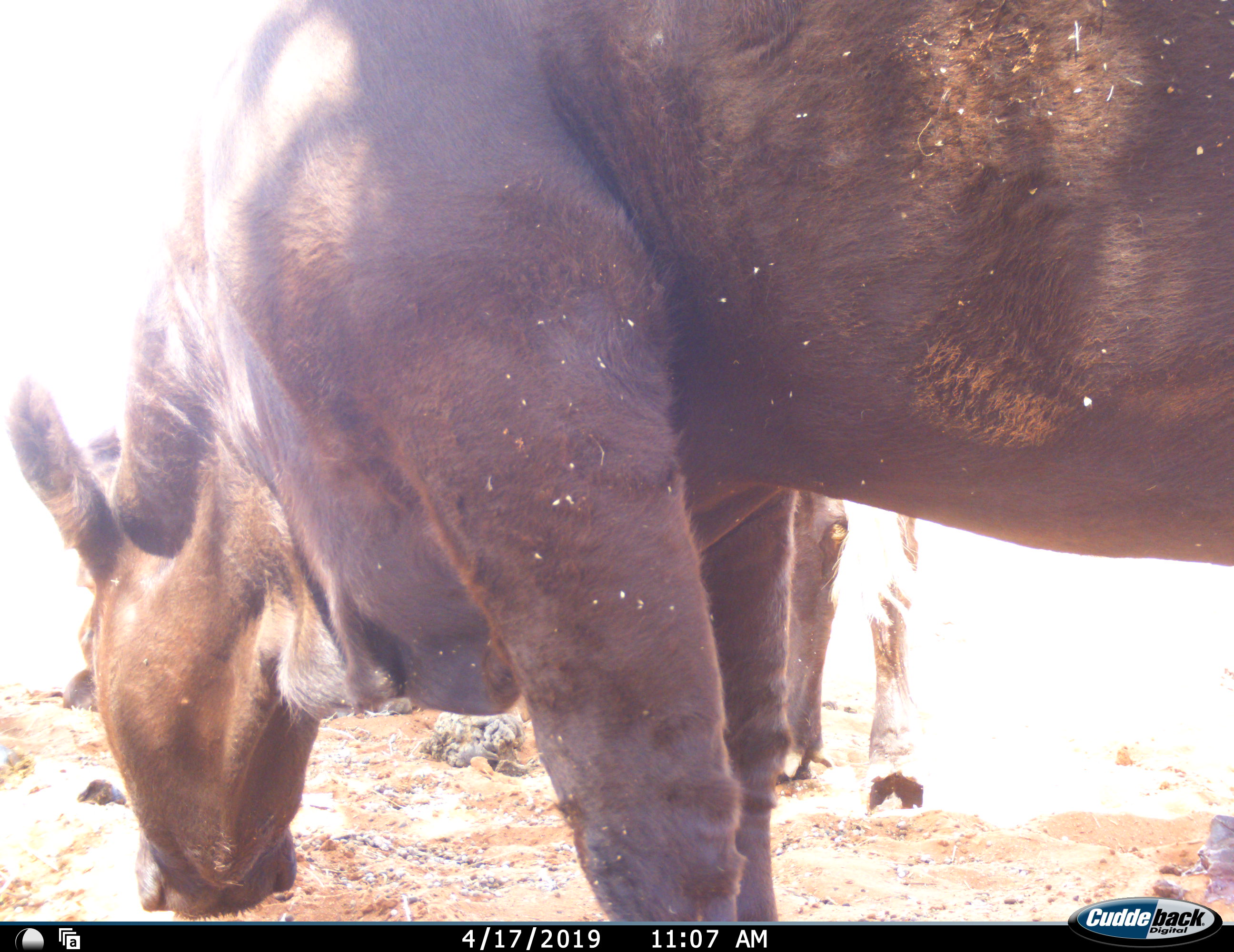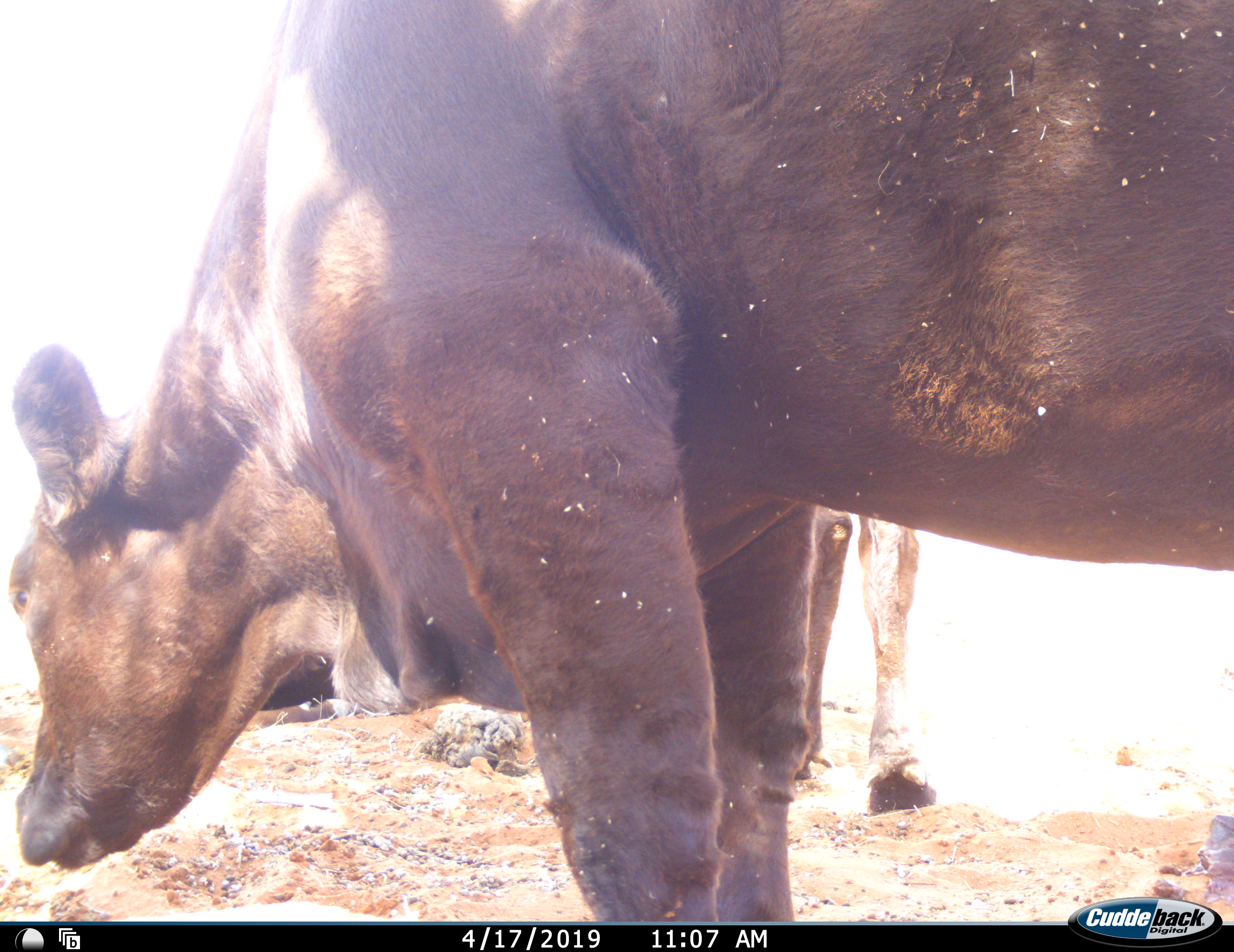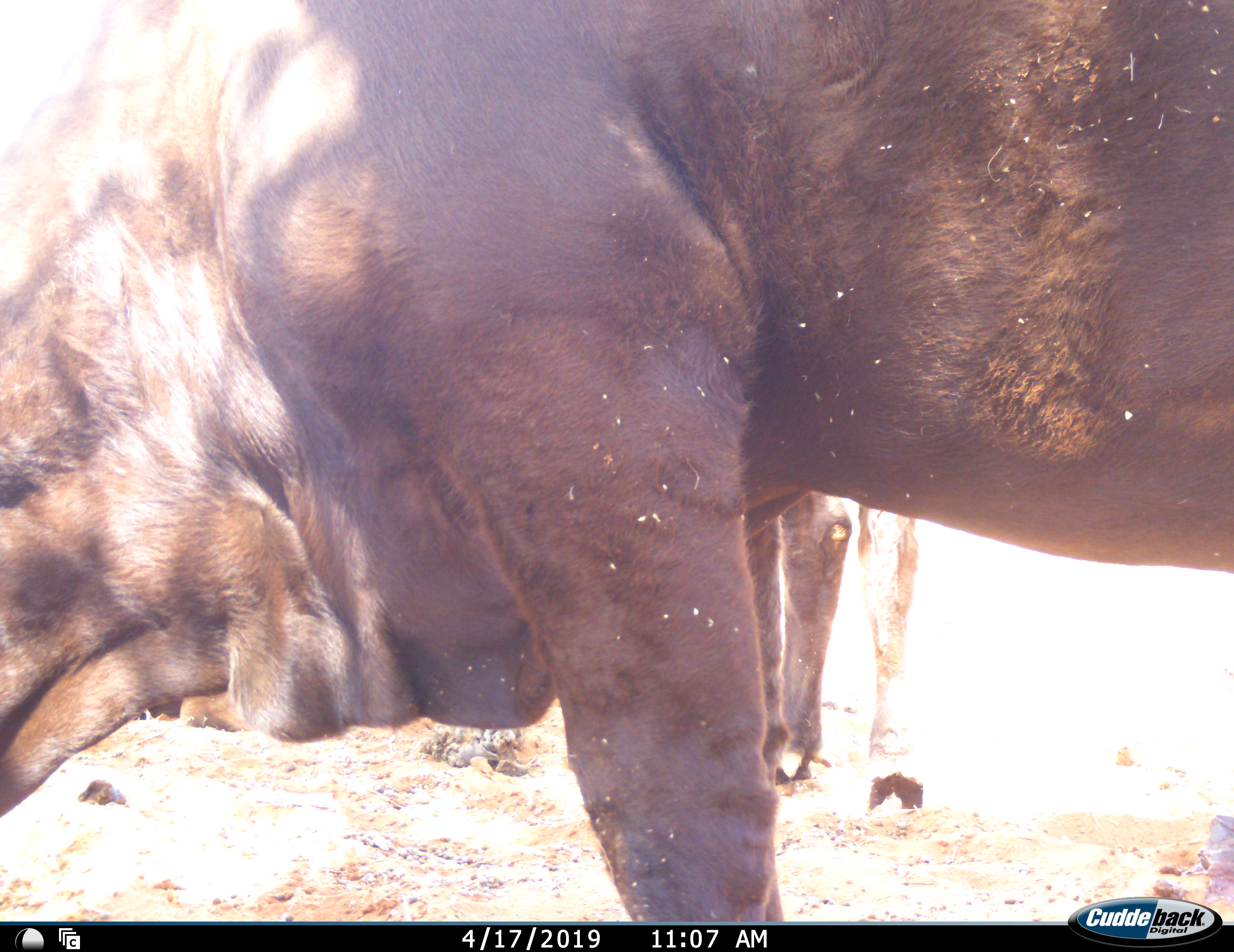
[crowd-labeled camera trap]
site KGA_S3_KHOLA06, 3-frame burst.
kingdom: Animalia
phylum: Chordata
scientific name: Vertebrata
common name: domestic animal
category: domesticanimal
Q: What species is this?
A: Domesticanimal (domestic animal) (Vertebrata).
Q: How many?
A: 2.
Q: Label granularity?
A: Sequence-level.